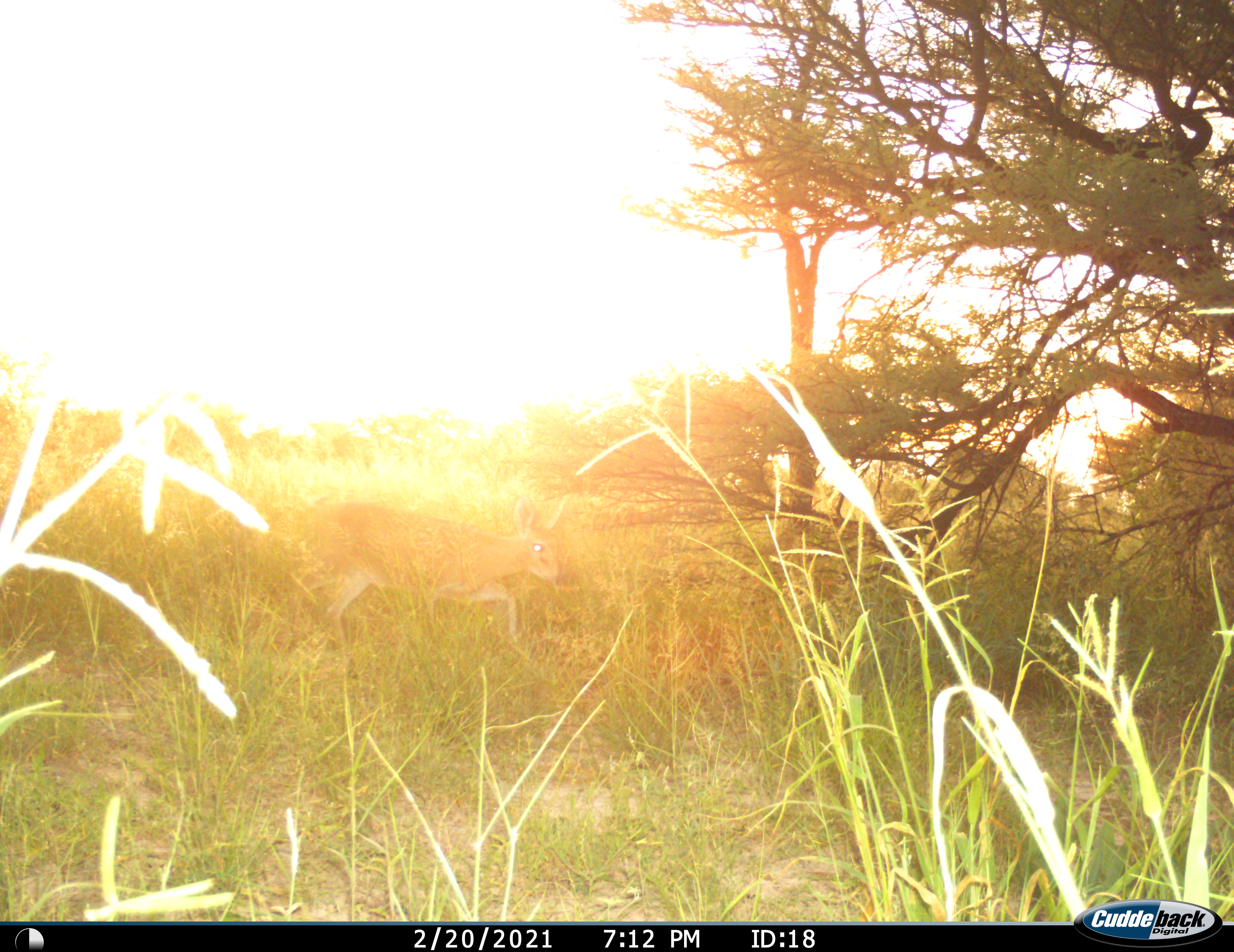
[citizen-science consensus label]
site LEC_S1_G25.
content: unidentified animal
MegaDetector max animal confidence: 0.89